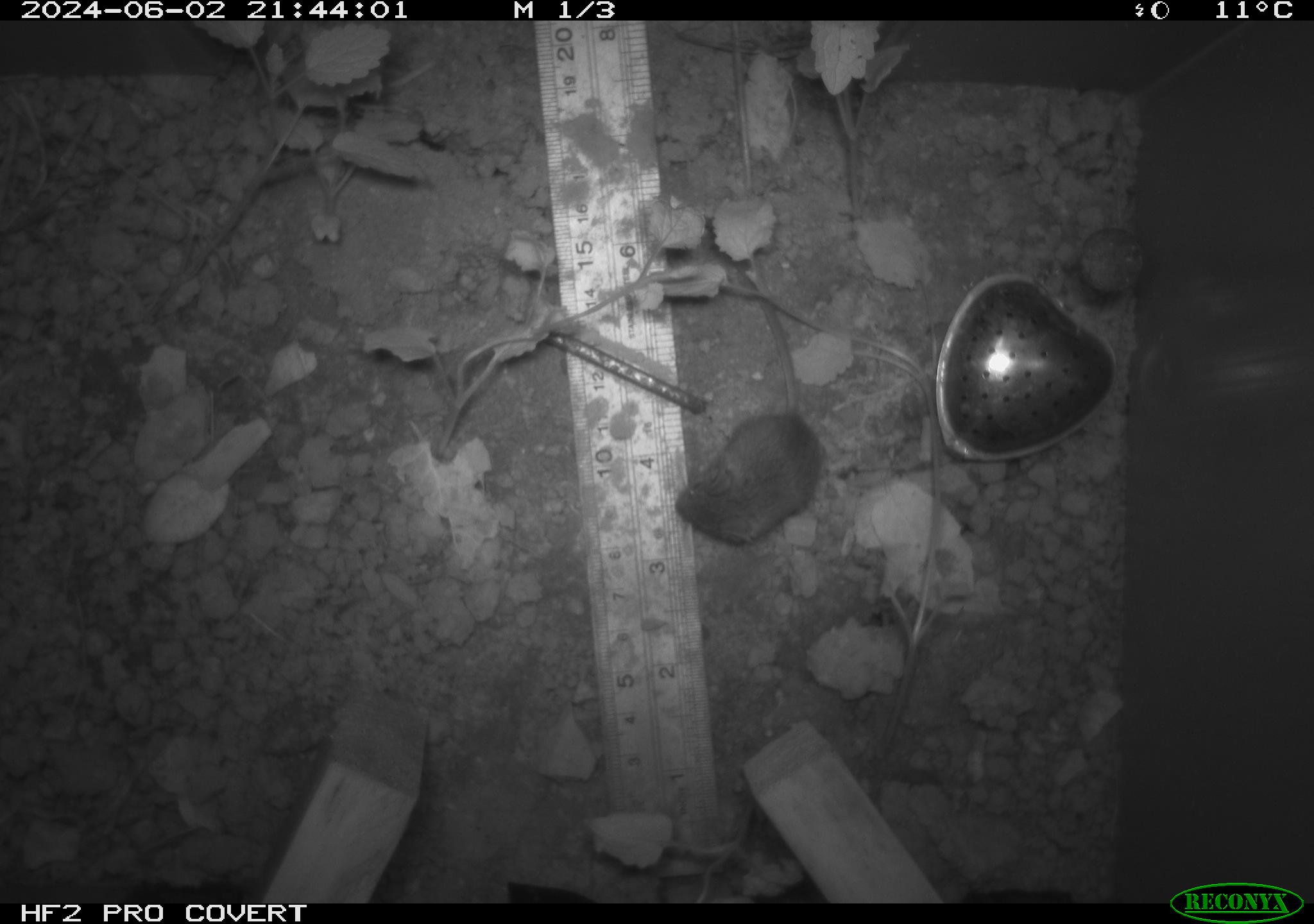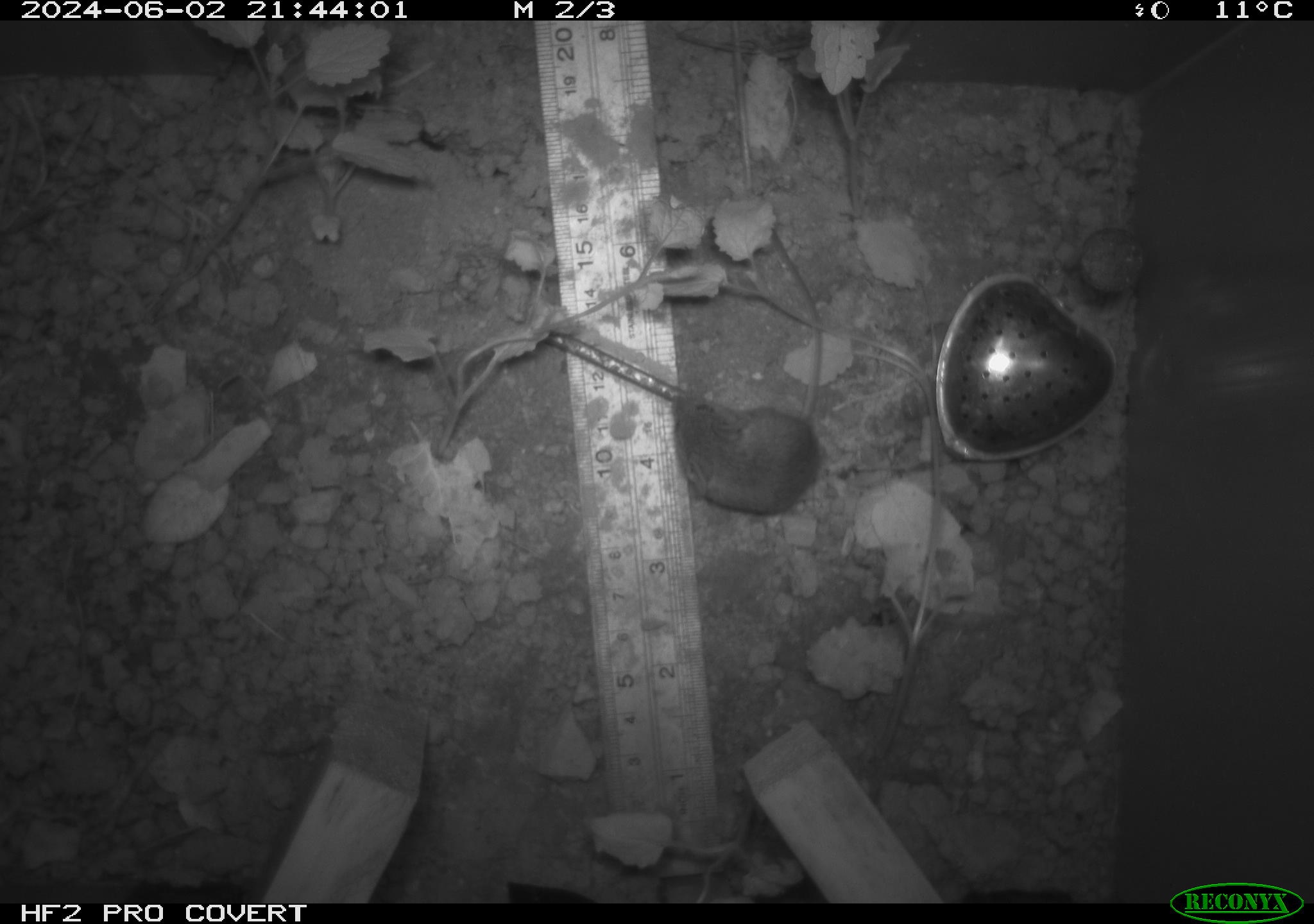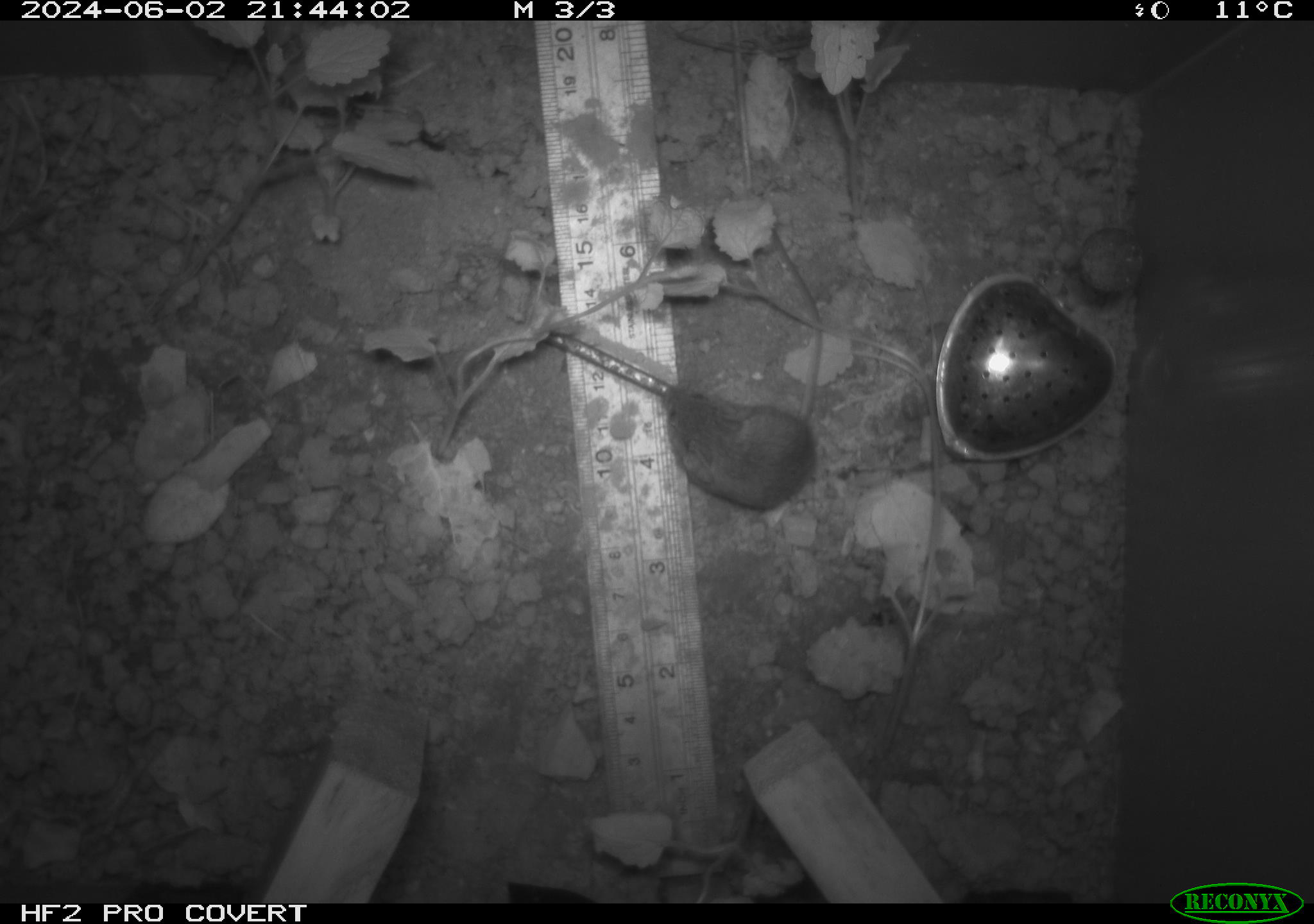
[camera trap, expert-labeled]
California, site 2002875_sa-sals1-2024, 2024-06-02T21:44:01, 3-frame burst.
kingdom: Animalia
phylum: Chordata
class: Mammalia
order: Rodentia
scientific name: Rodentia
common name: mouse species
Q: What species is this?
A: Mouse species (Rodentia).